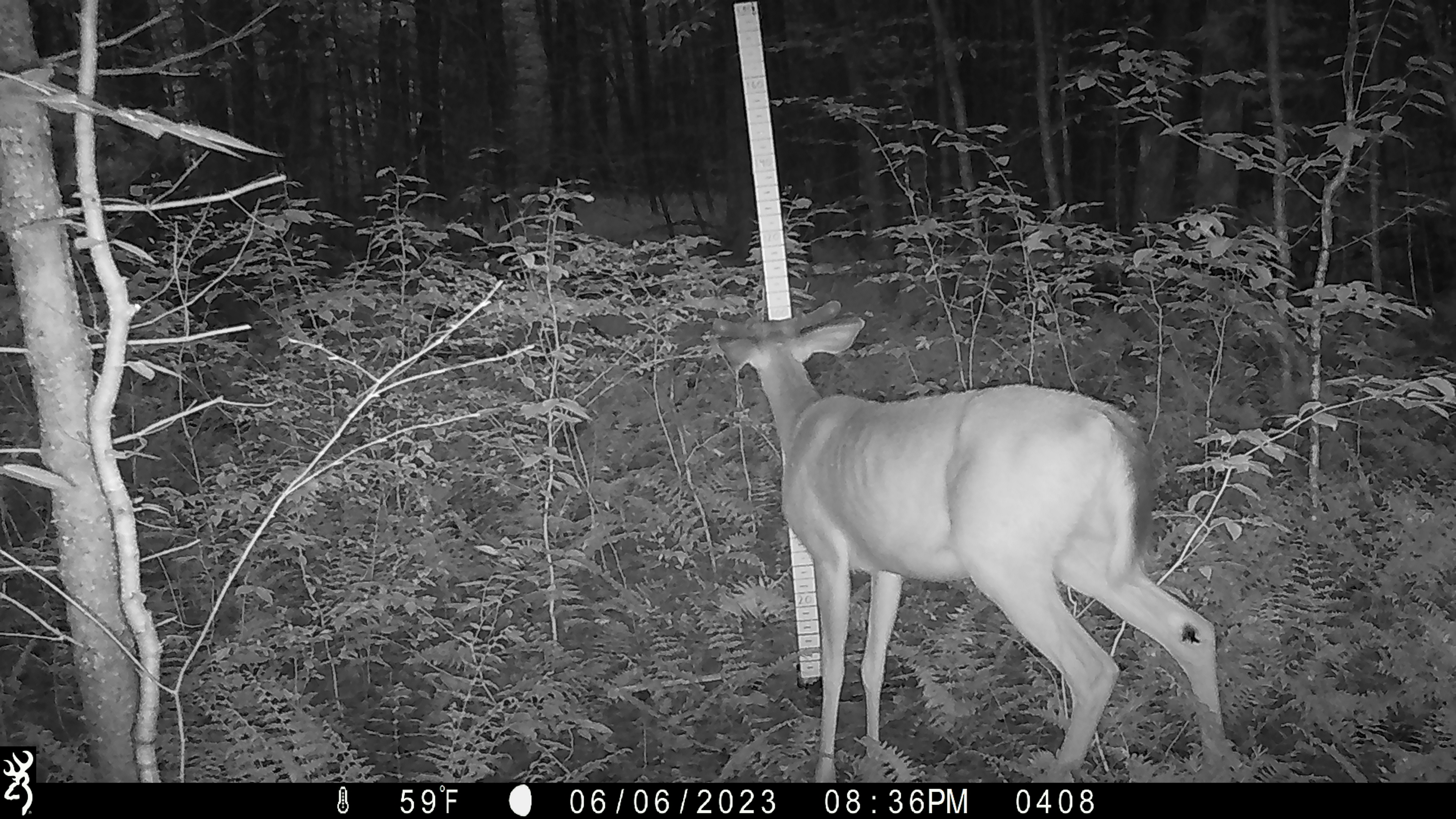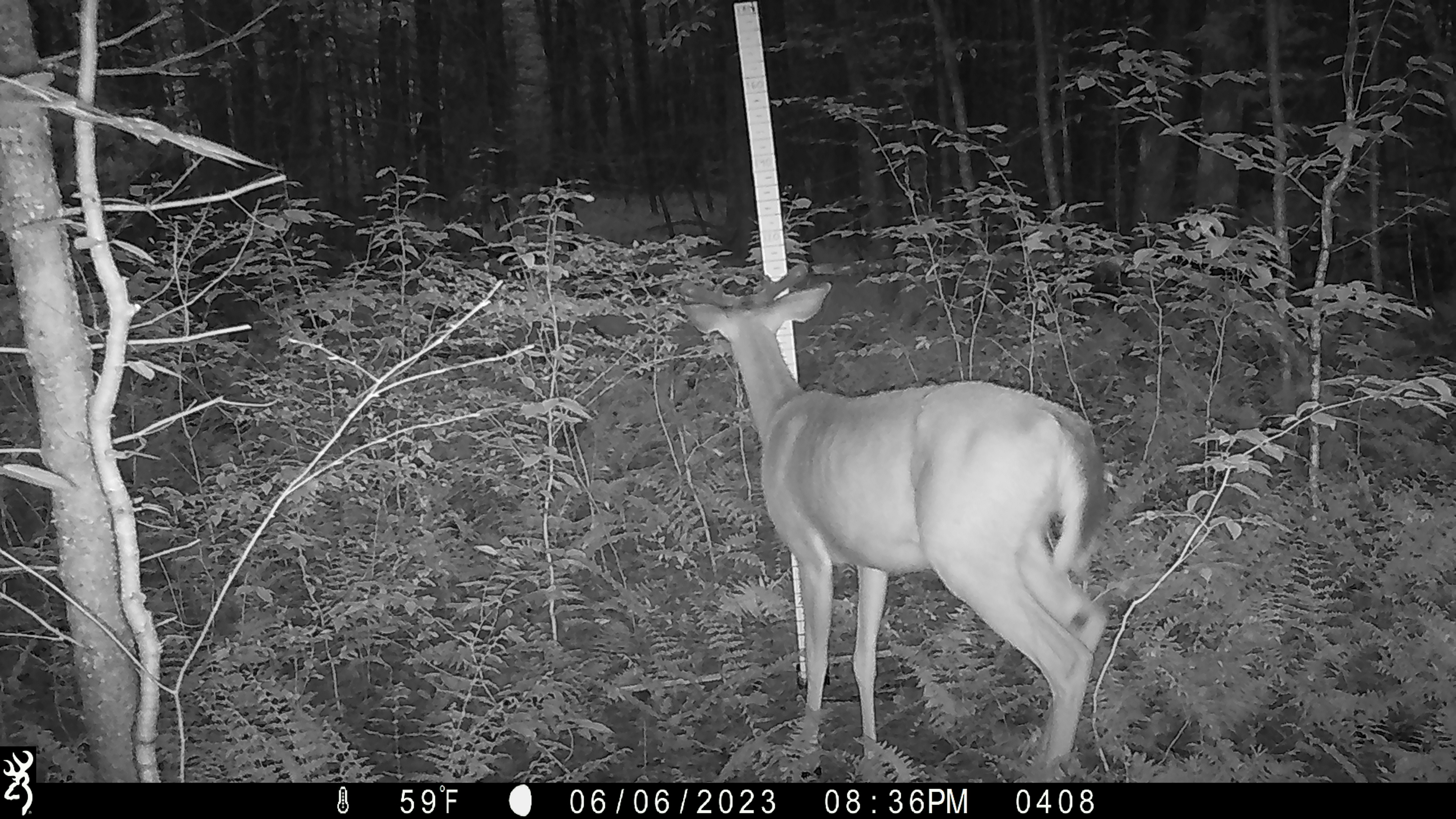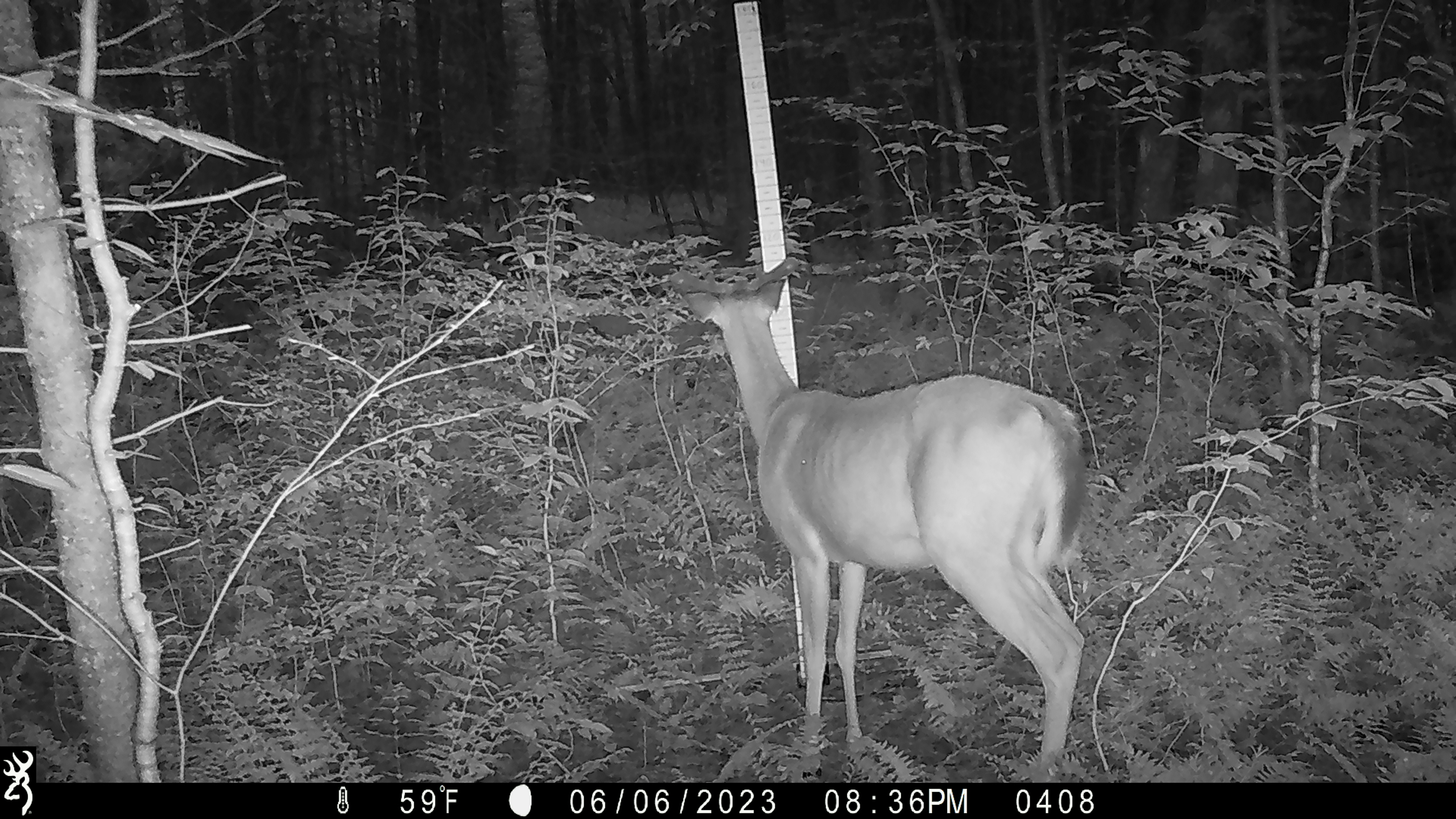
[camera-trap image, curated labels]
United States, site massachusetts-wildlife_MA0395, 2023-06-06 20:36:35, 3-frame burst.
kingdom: Animalia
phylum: Chordata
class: Mammalia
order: Artiodactyla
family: Cervidae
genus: Odocoileus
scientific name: Odocoileus virginianus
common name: white-tailed deer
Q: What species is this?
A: White-tailed deer (Odocoileus virginianus).